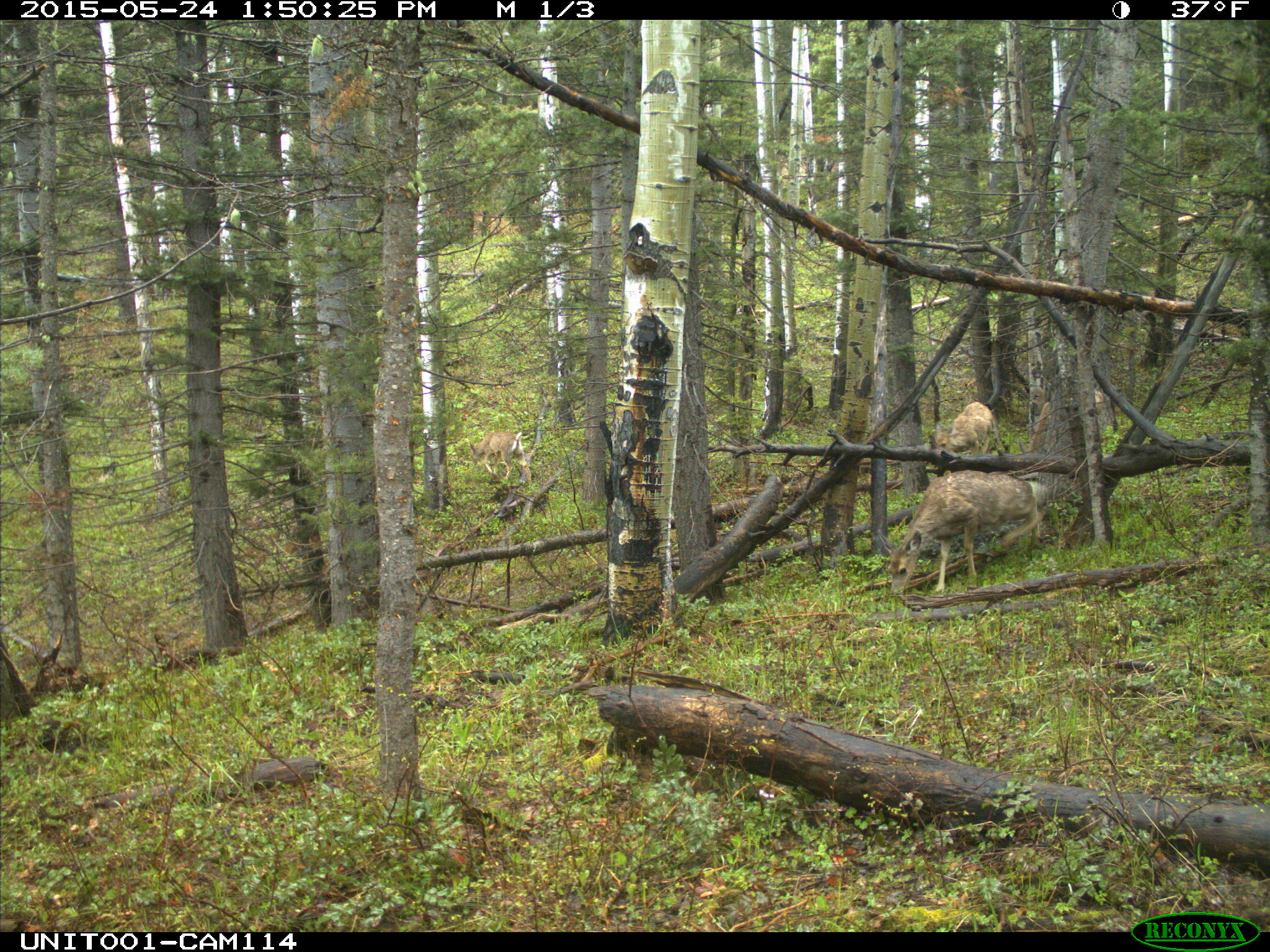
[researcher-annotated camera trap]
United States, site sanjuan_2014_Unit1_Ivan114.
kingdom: Animalia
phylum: Chordata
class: Mammalia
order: Artiodactyla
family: Cervidae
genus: Odocoileus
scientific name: Odocoileus hemionus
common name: mule deer